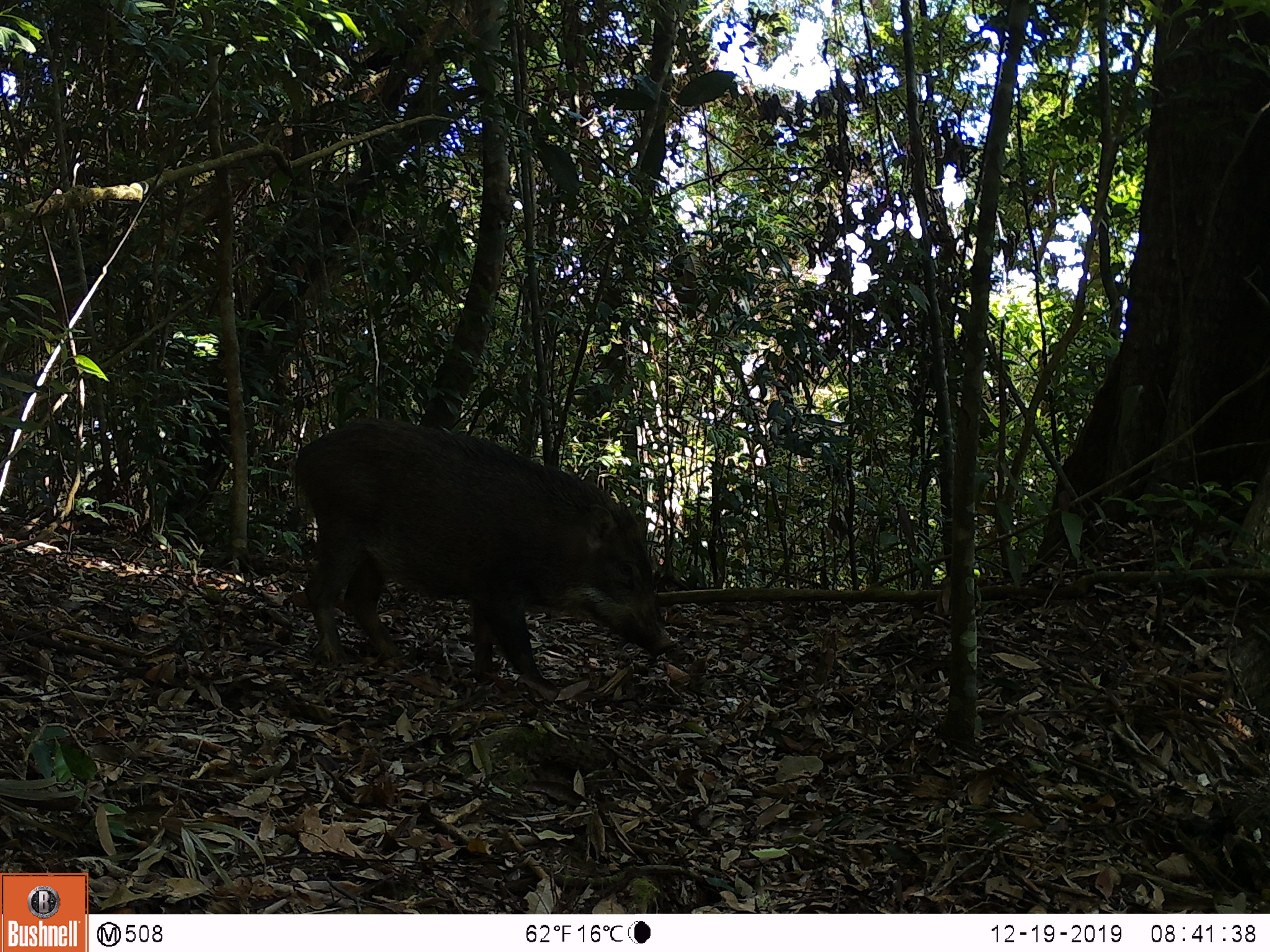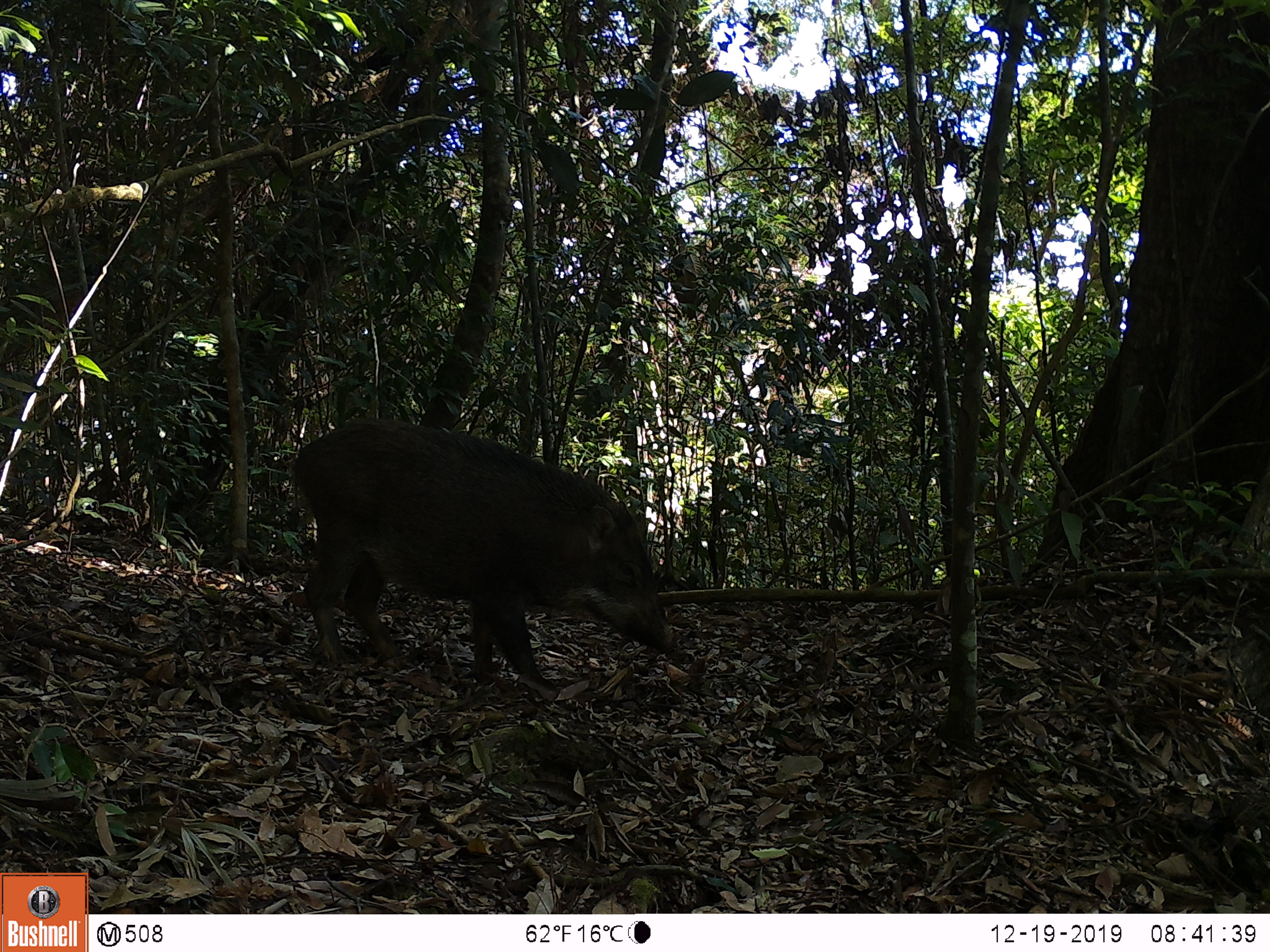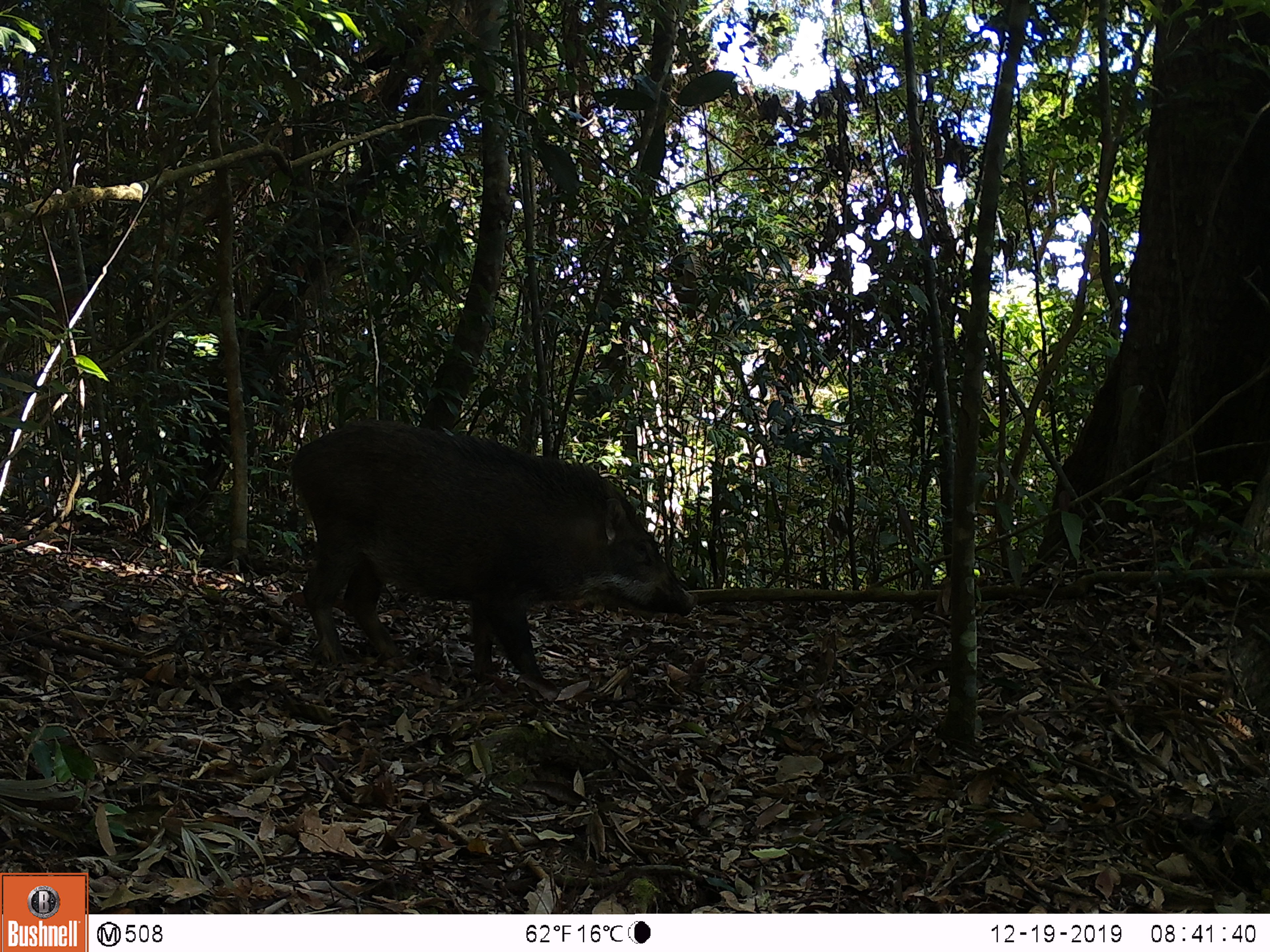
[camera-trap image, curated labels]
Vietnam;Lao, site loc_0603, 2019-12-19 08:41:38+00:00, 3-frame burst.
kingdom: Animalia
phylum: Chordata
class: Mammalia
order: Artiodactyla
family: Suidae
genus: Sus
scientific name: Sus scrofa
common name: eurasian wild pig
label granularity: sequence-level